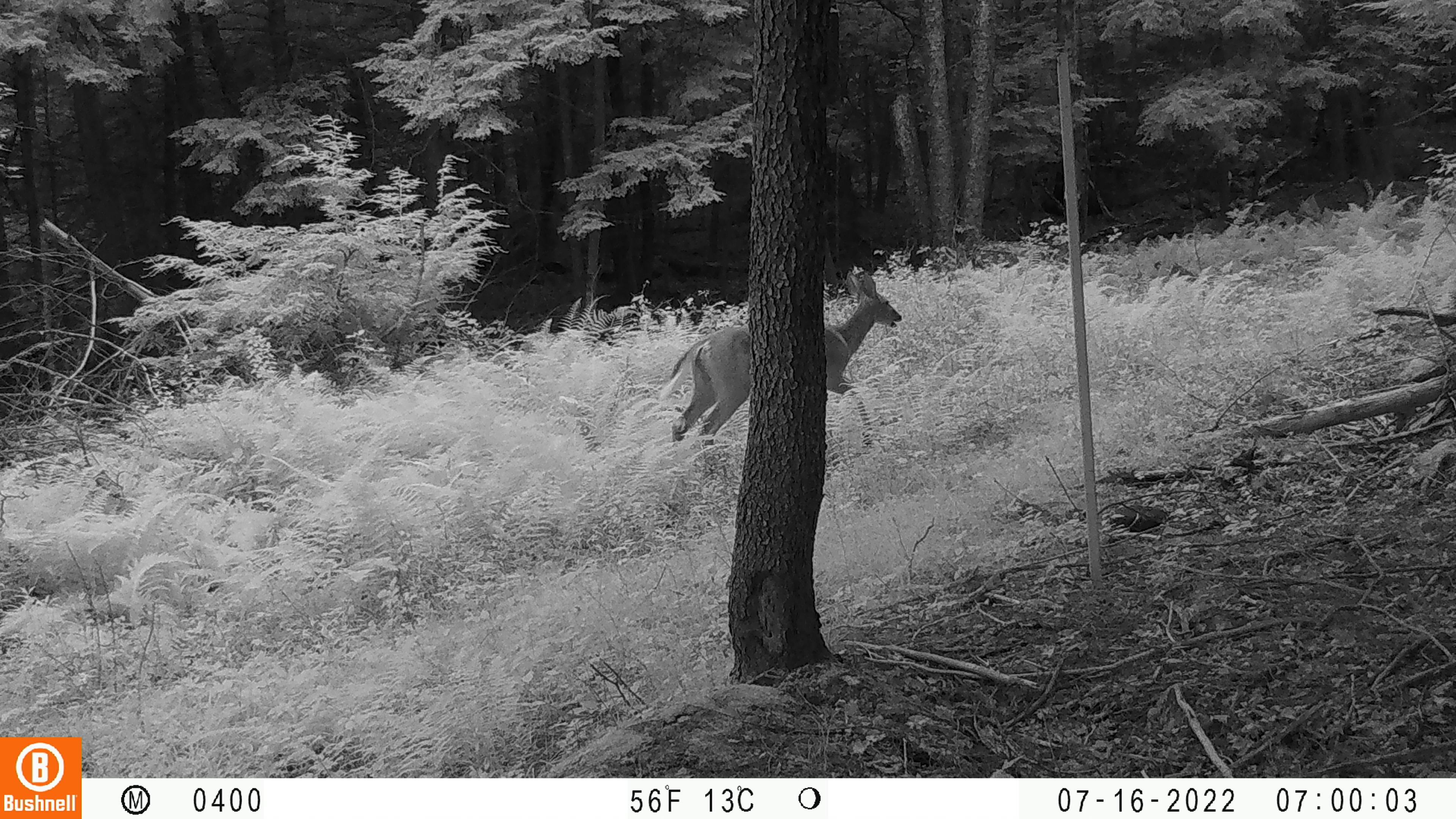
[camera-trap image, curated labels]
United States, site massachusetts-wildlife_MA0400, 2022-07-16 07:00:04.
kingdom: Animalia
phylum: Chordata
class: Mammalia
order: Artiodactyla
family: Cervidae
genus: Odocoileus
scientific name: Odocoileus virginianus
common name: white-tailed deer